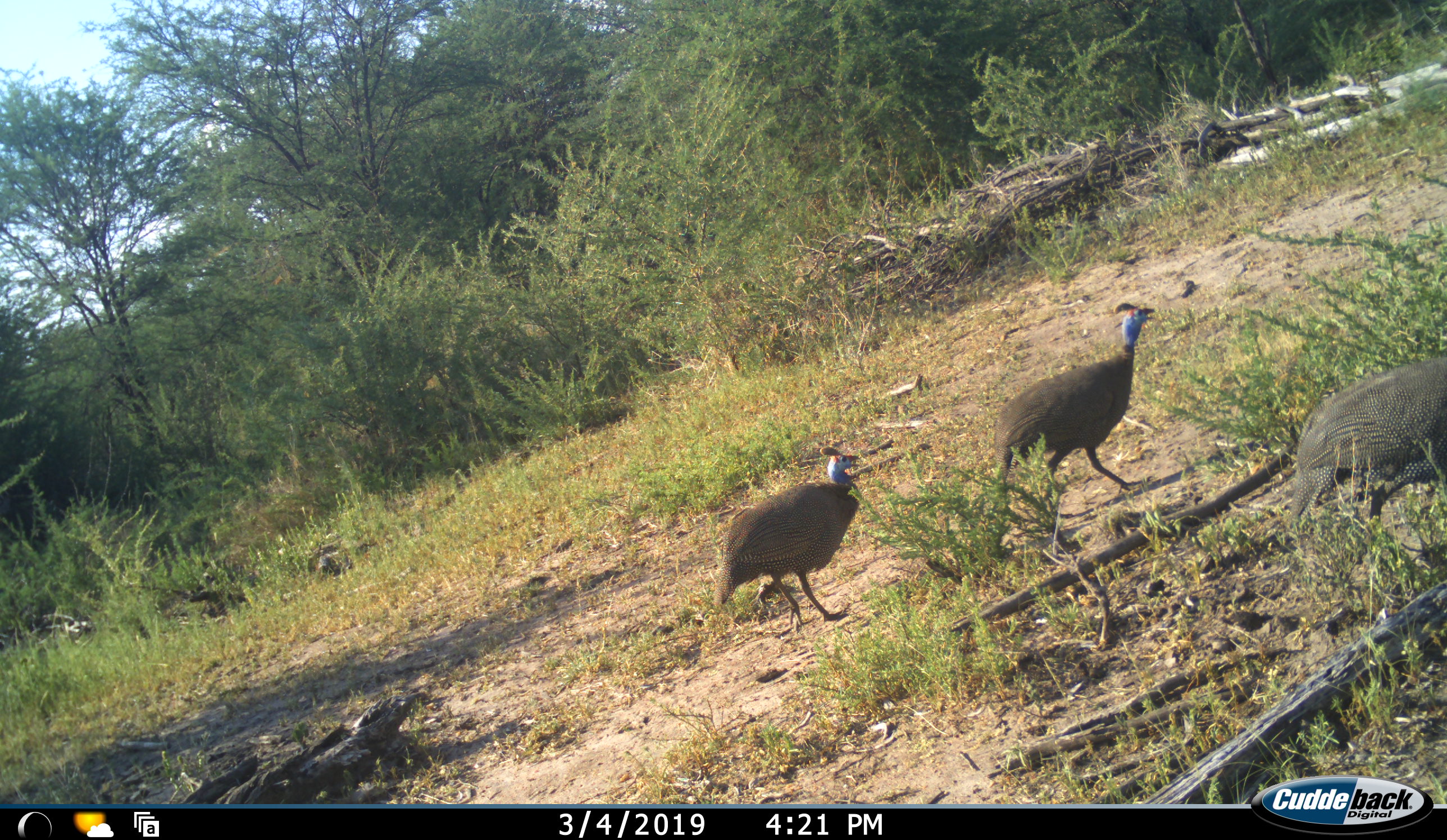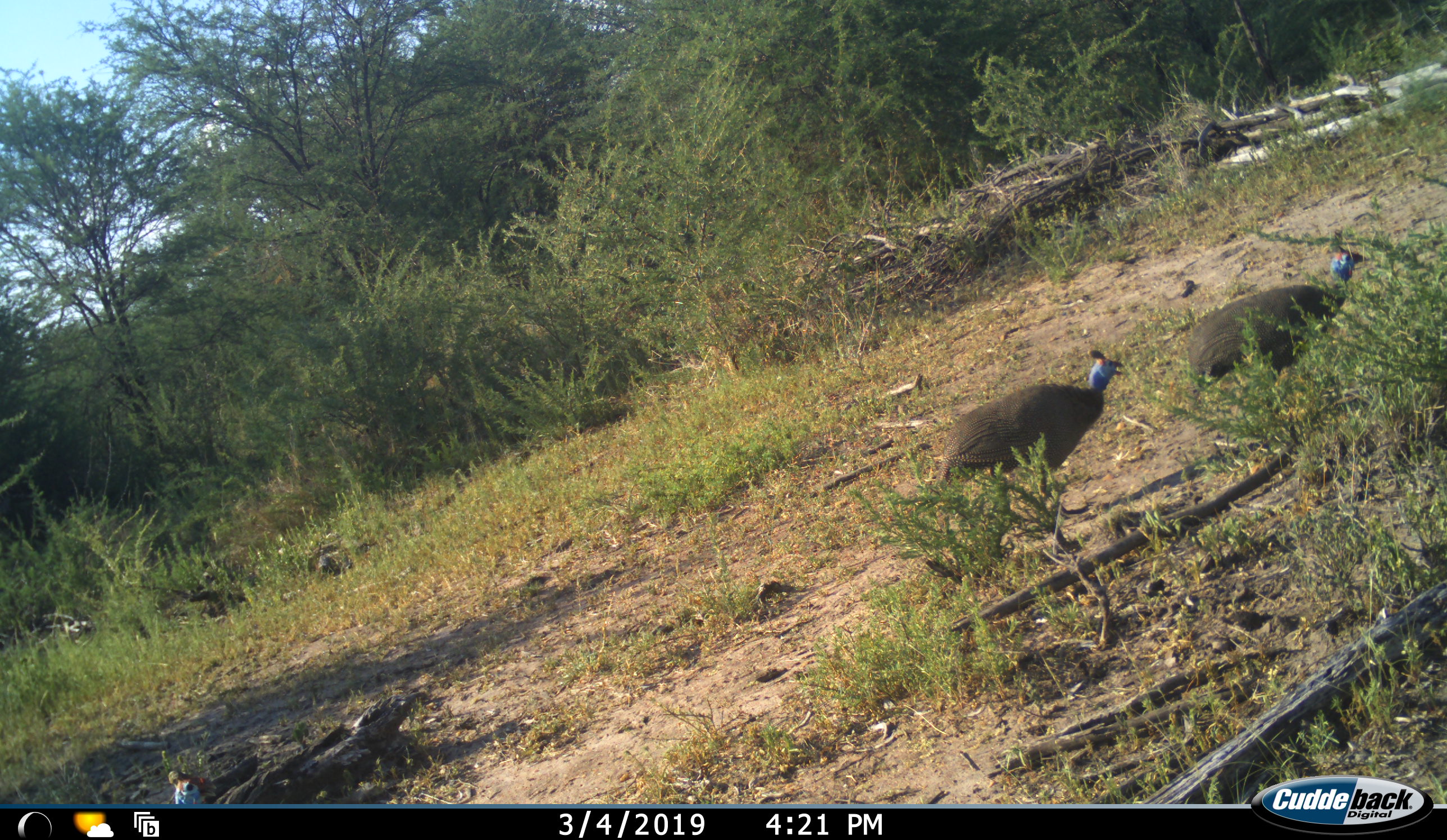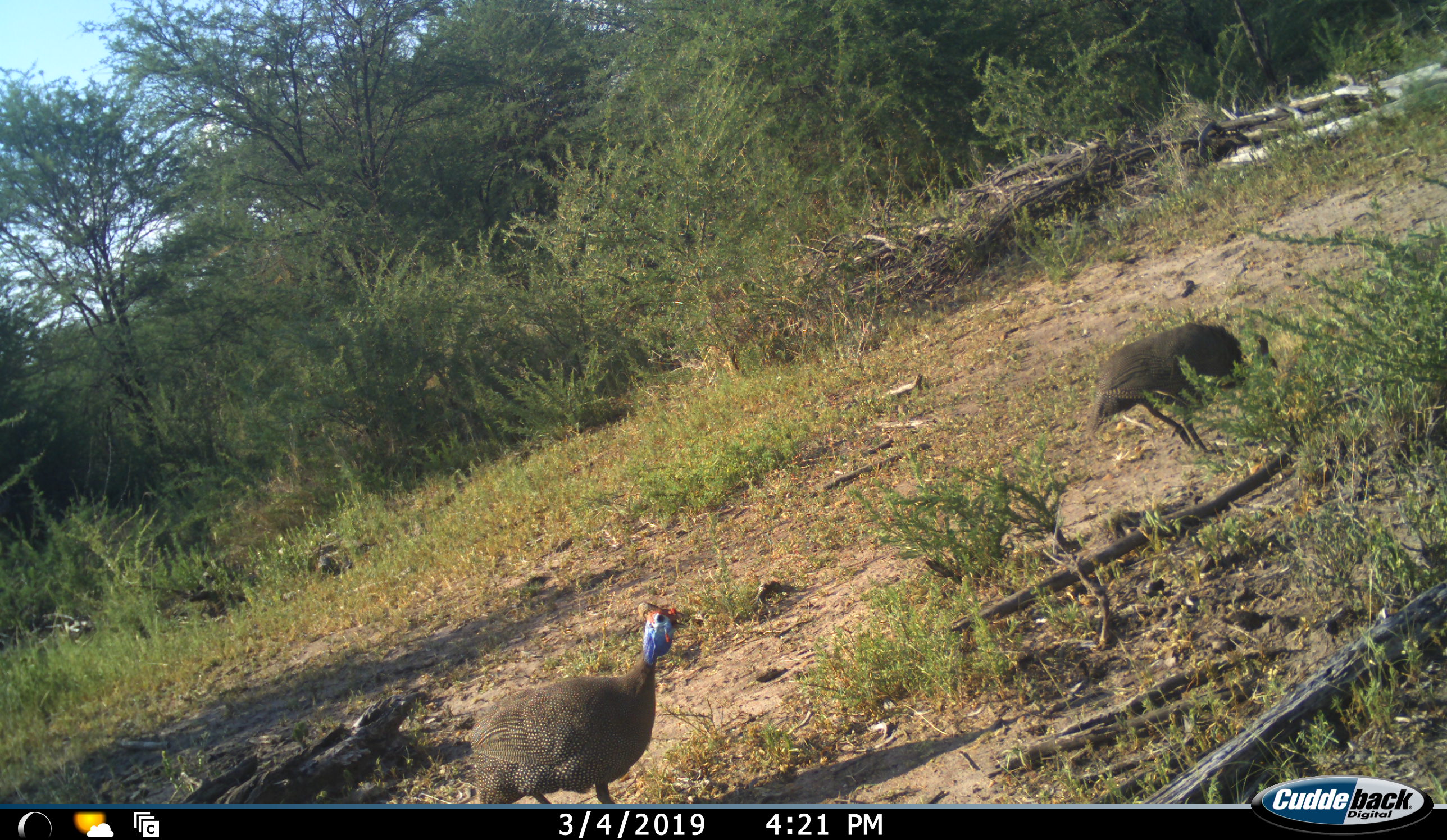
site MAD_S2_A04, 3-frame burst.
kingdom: Animalia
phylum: Chordata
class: Aves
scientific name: Aves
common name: bird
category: birdother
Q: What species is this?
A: Birdother (bird) (Aves).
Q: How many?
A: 3.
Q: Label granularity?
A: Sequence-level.